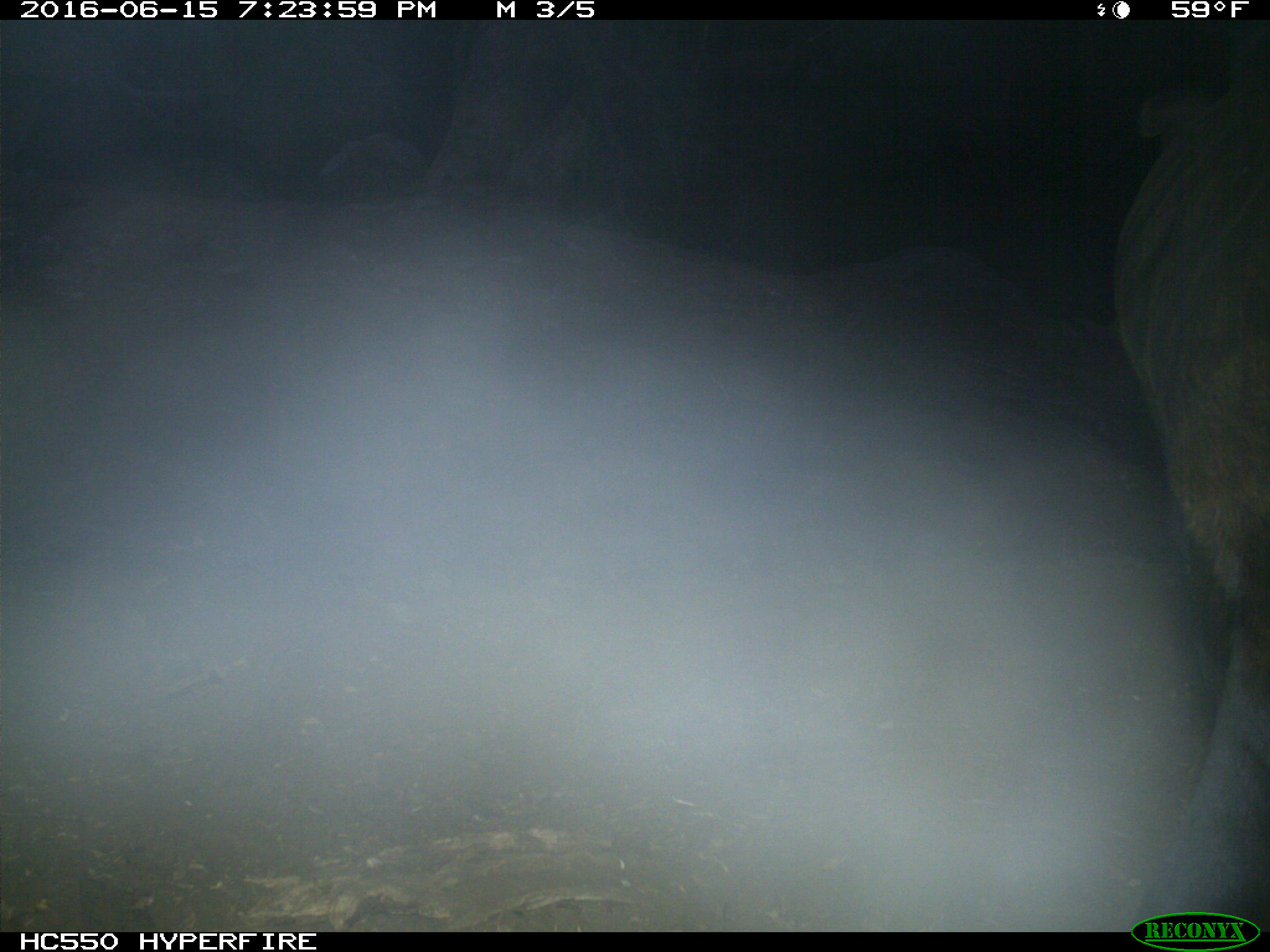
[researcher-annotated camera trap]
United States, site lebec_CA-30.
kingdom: Animalia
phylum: Chordata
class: Mammalia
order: Artiodactyla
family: Bovidae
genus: Bos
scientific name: Bos taurus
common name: domestic cow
Bos taurus (domestic cow).